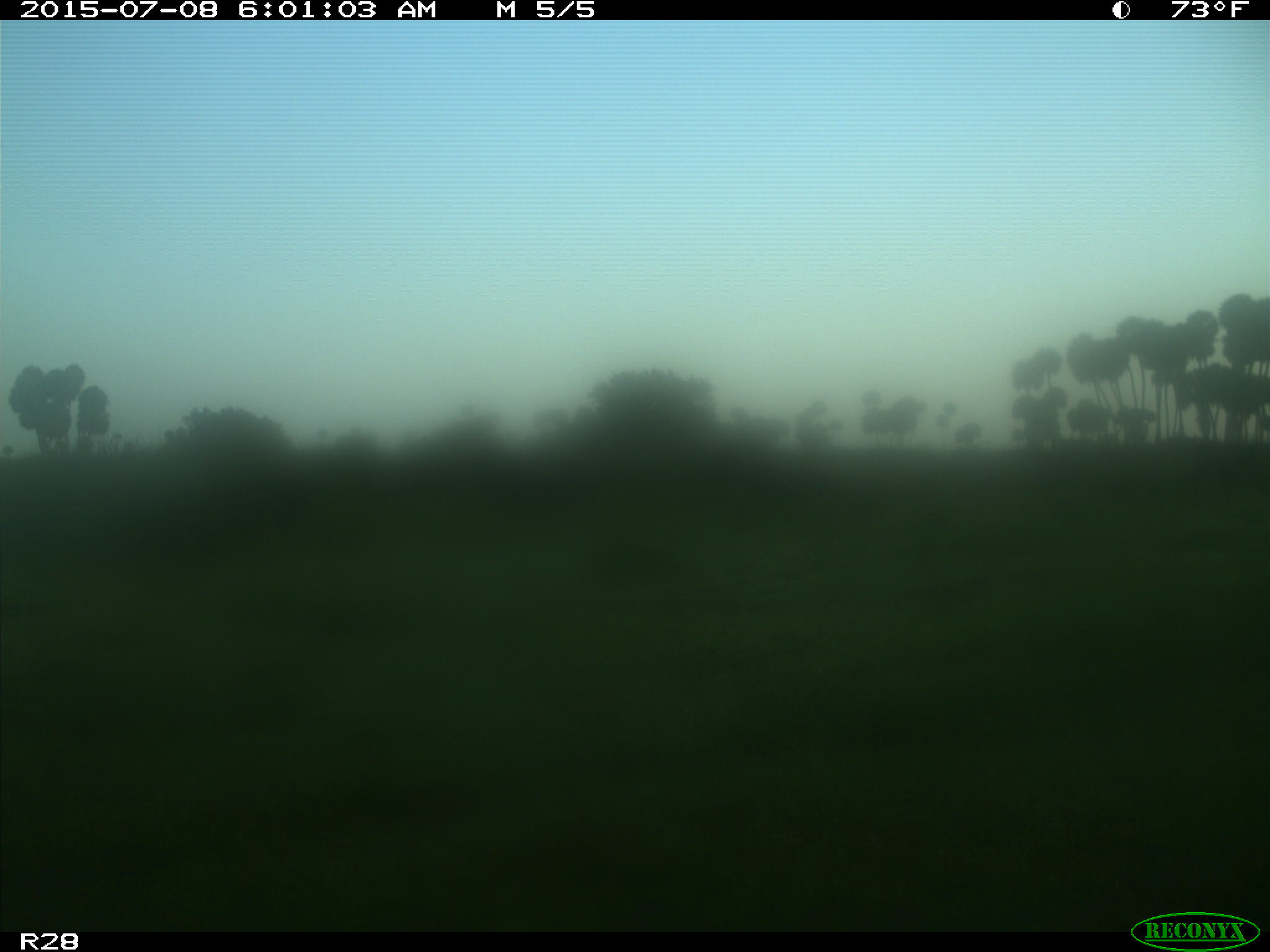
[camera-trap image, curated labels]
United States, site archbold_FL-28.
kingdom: Animalia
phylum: Chordata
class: Mammalia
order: Artiodactyla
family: Bovidae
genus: Bos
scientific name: Bos taurus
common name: domestic cow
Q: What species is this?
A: Bos taurus (domestic cow).